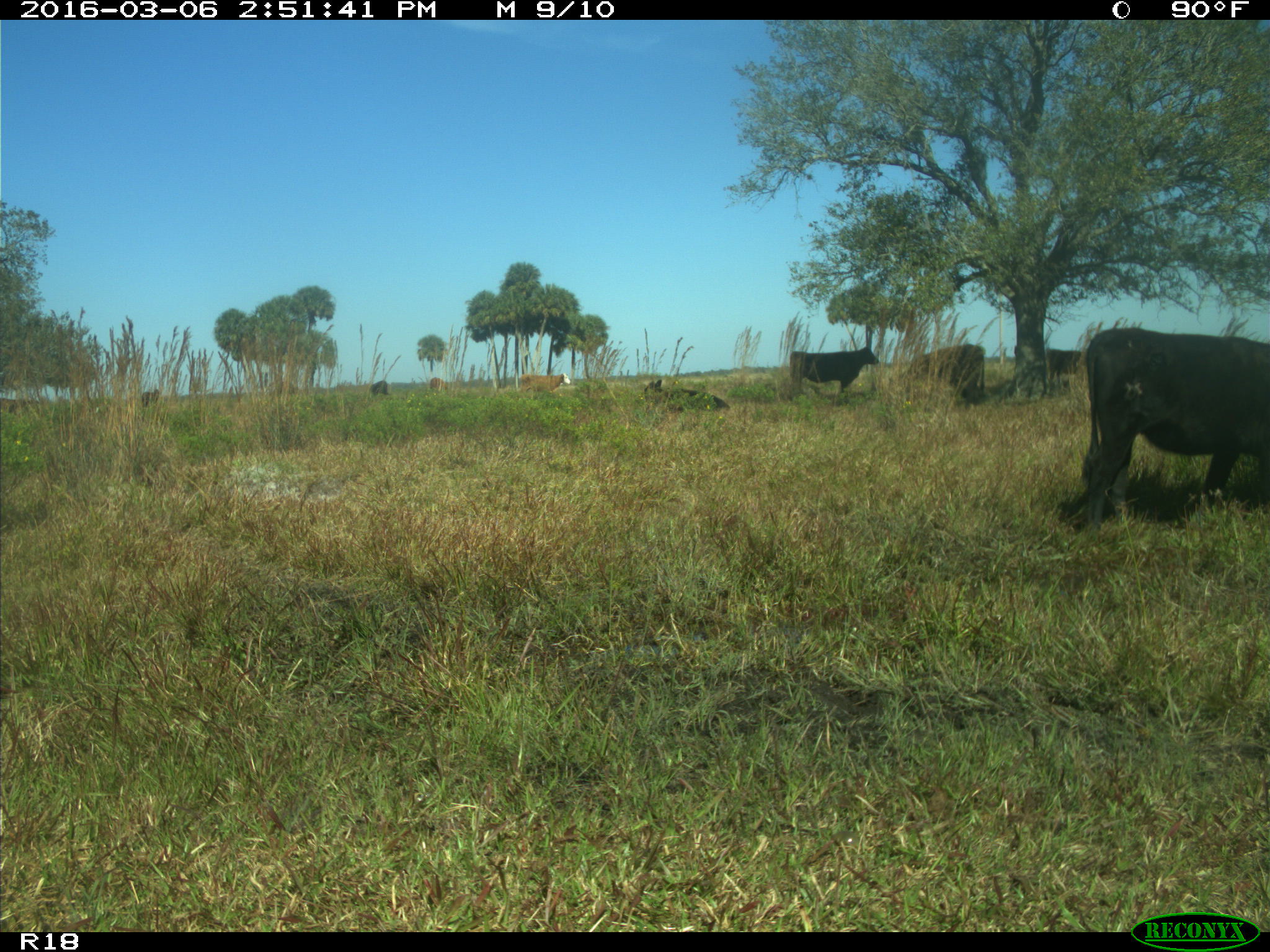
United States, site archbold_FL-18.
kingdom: Animalia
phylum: Chordata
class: Mammalia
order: Artiodactyla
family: Bovidae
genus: Bos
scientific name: Bos taurus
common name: domestic cow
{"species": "Bos taurus (domestic cow)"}